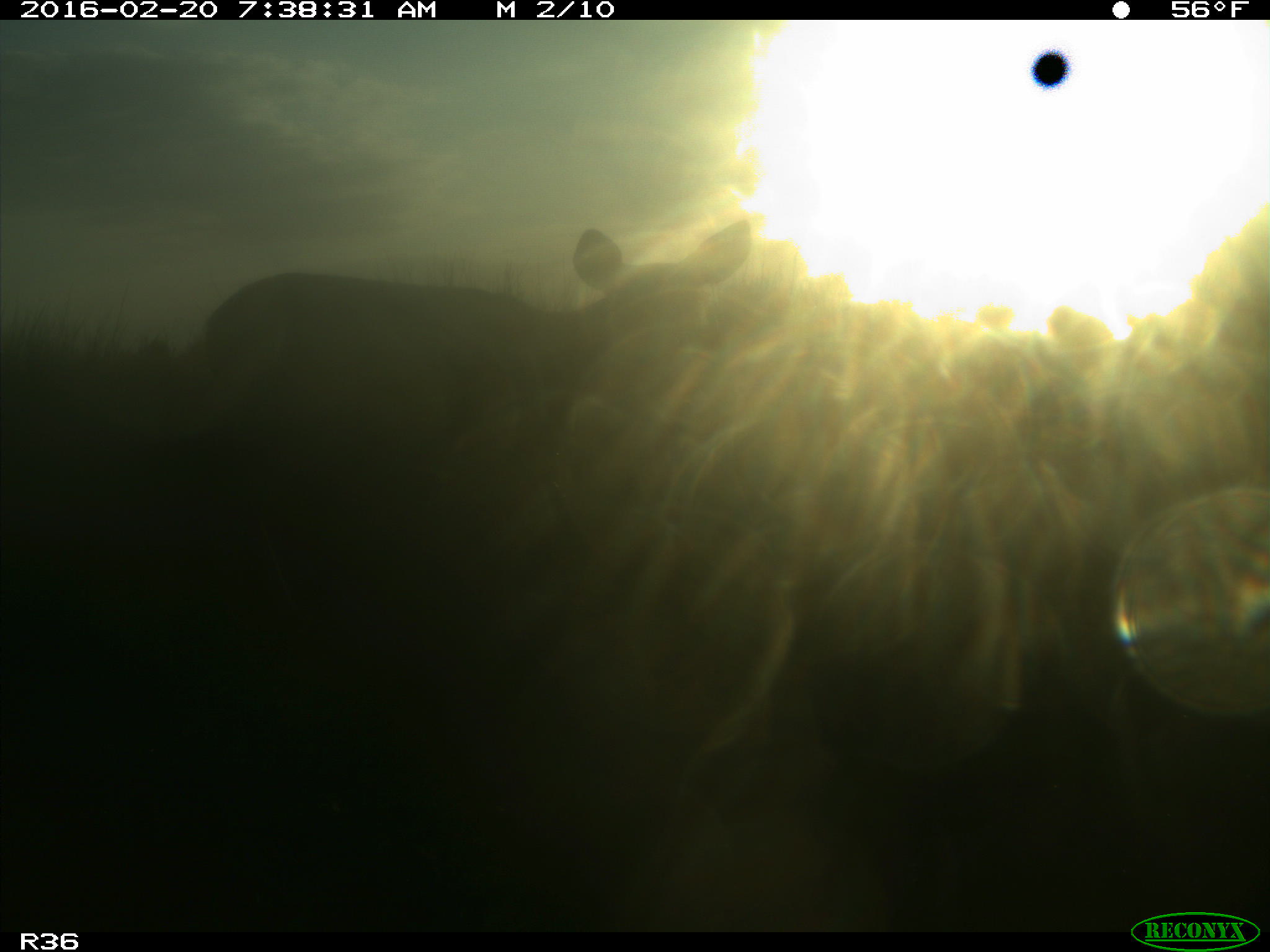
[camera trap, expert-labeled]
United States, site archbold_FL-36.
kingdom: Animalia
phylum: Chordata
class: Mammalia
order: Artiodactyla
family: Cervidae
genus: Odocoileus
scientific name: Odocoileus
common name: deer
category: unidentified deer